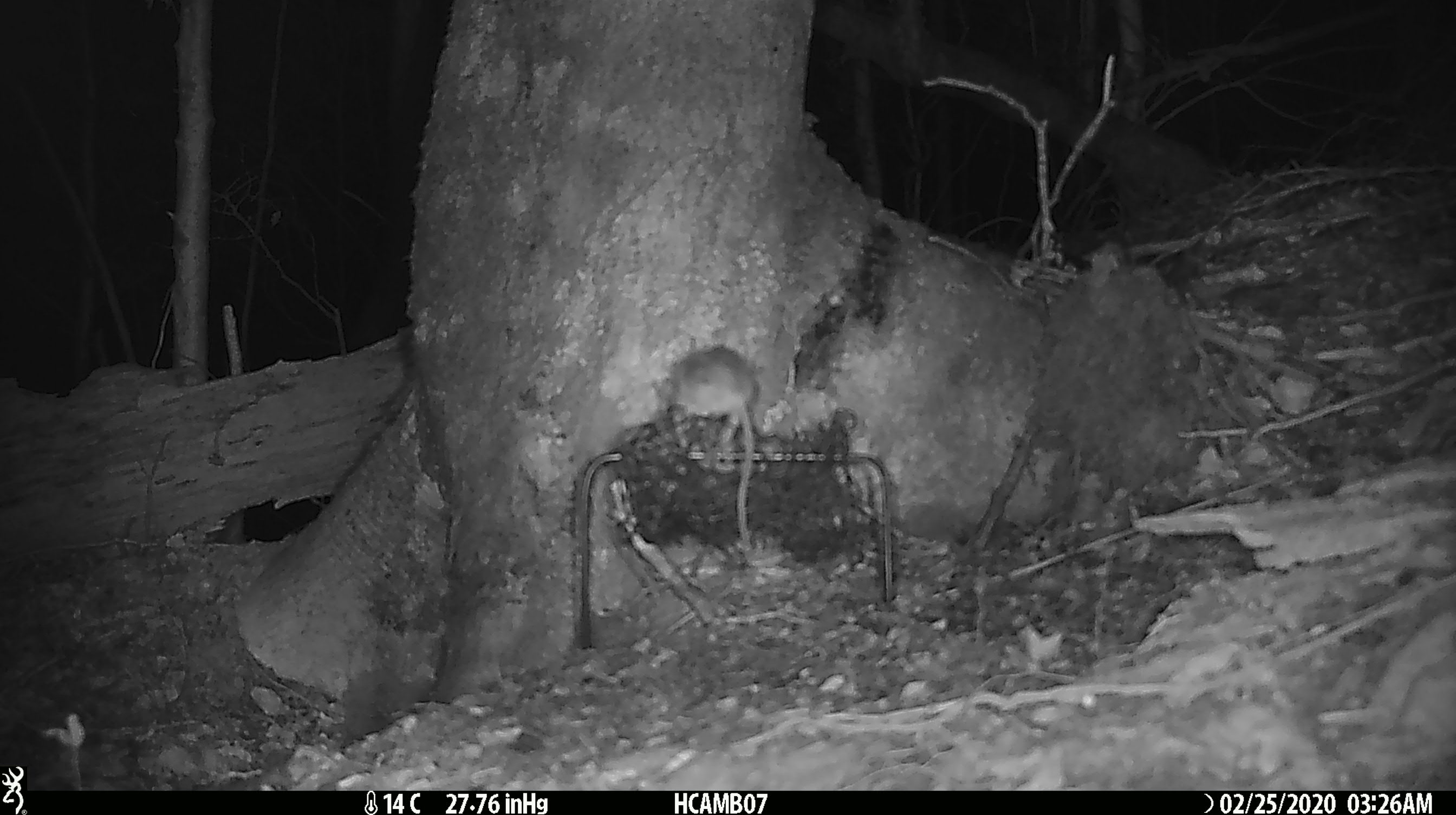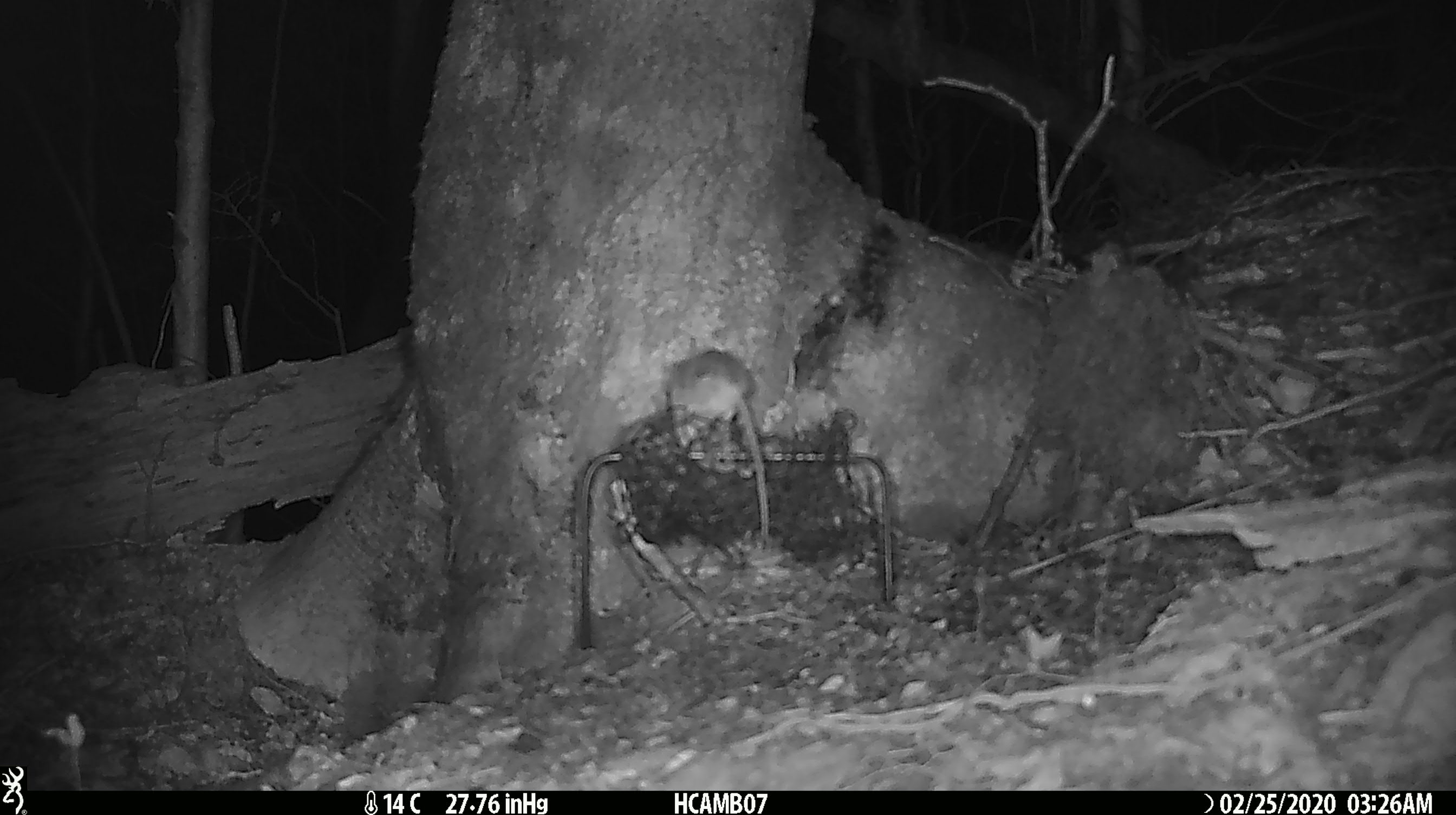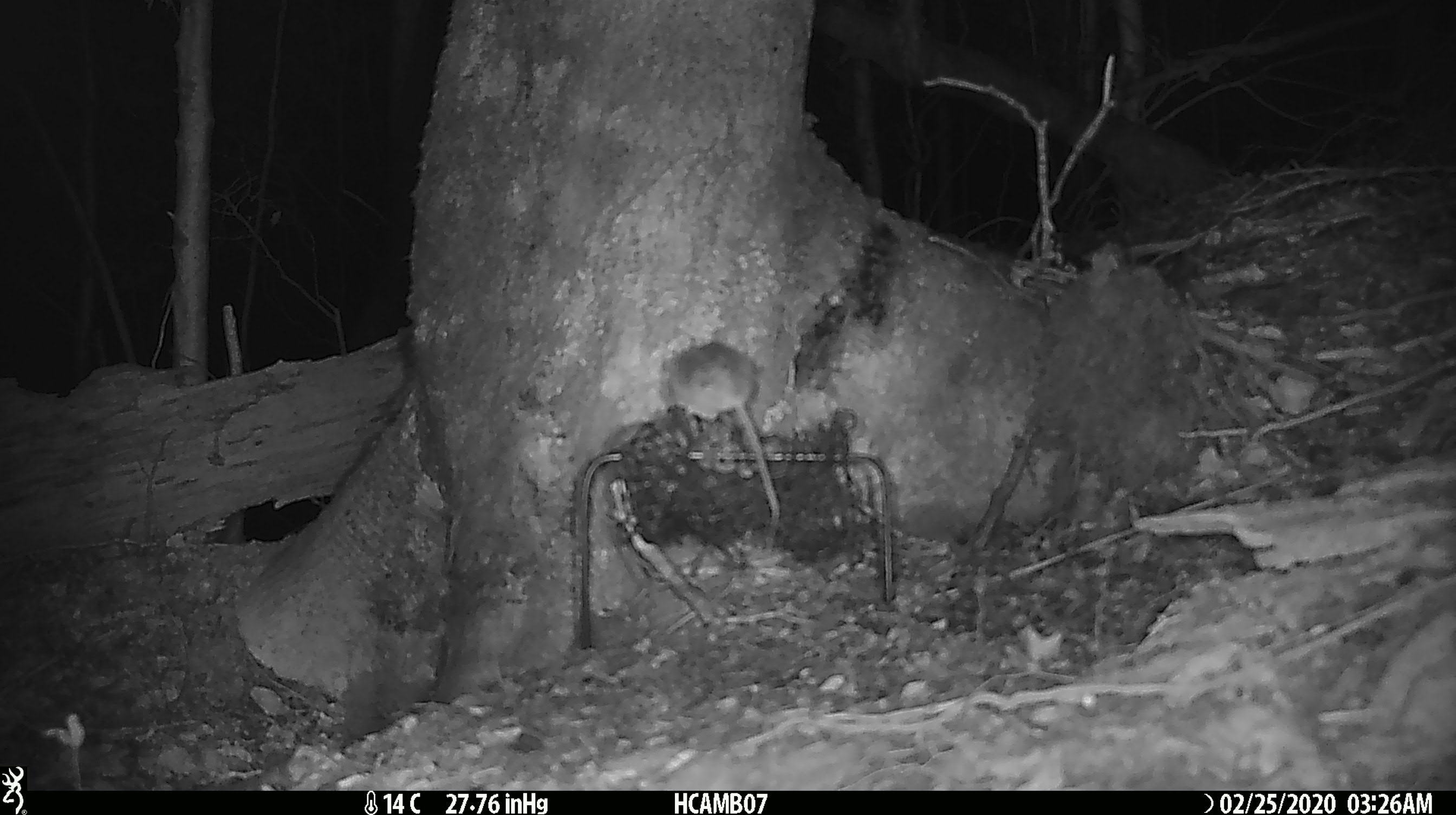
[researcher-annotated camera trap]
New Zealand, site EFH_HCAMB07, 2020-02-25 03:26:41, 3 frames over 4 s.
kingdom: Animalia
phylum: Chordata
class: Mammalia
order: Rodentia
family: Muridae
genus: Mus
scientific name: Mus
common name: mouse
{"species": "mouse (Mus)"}